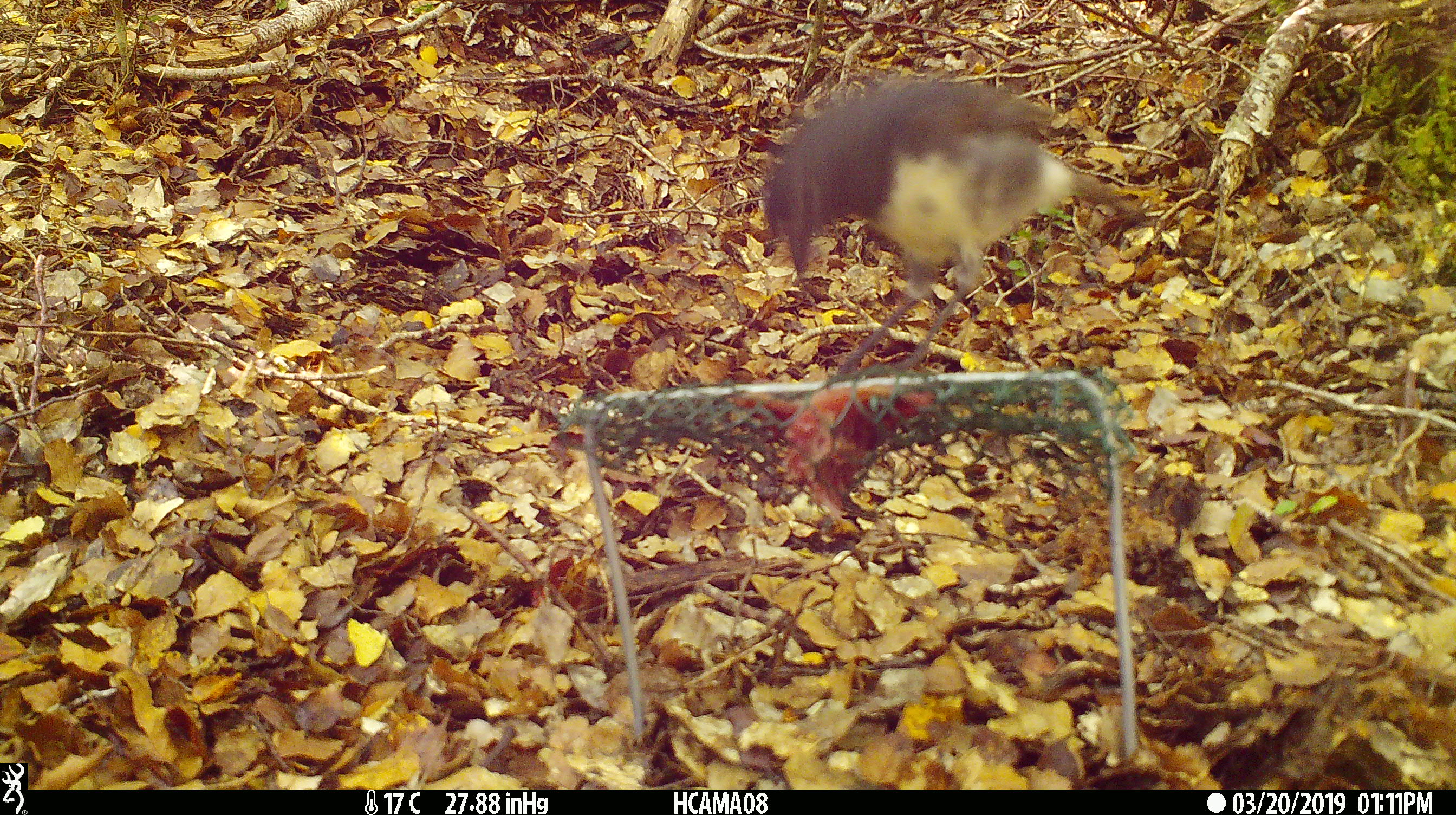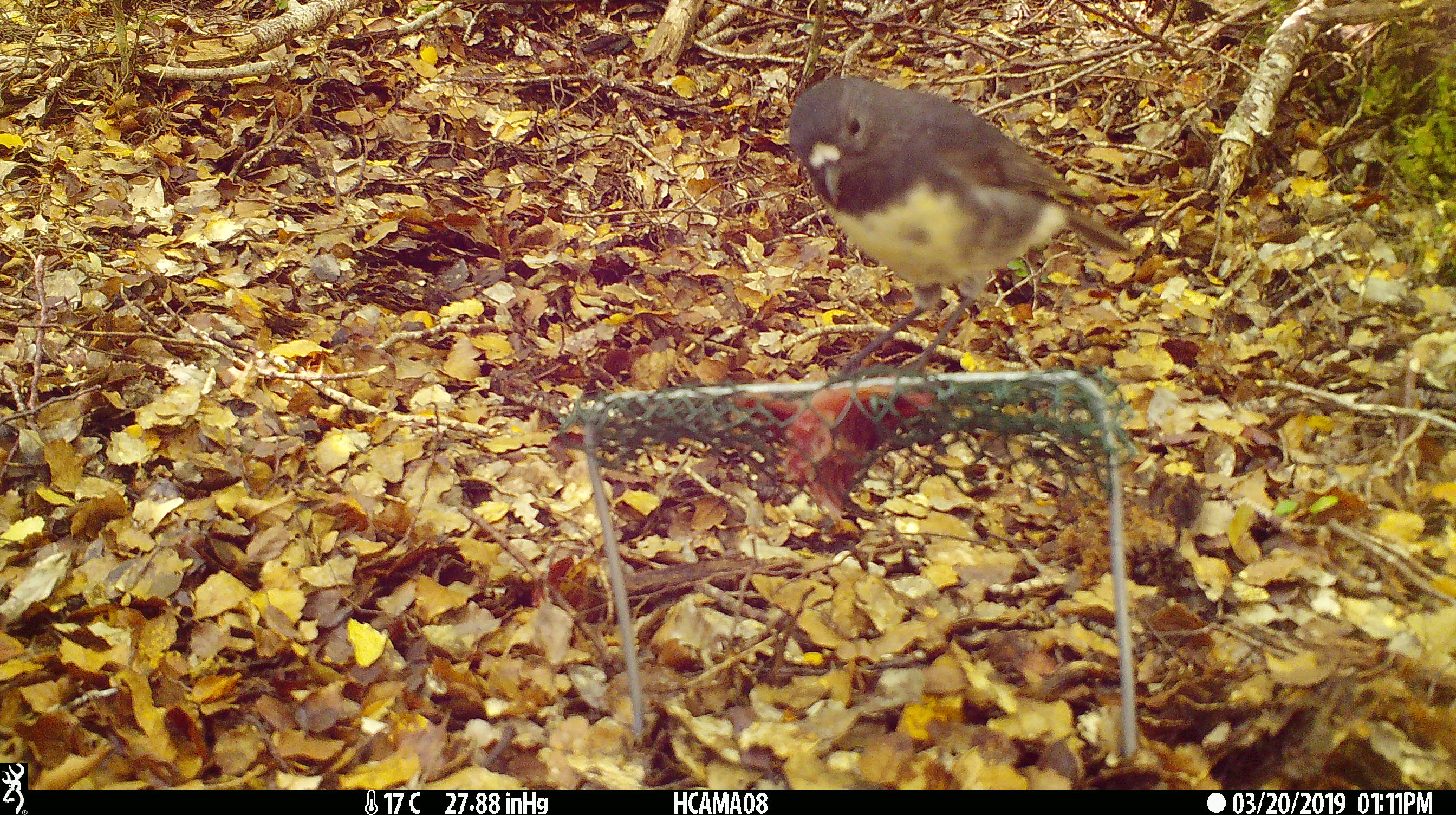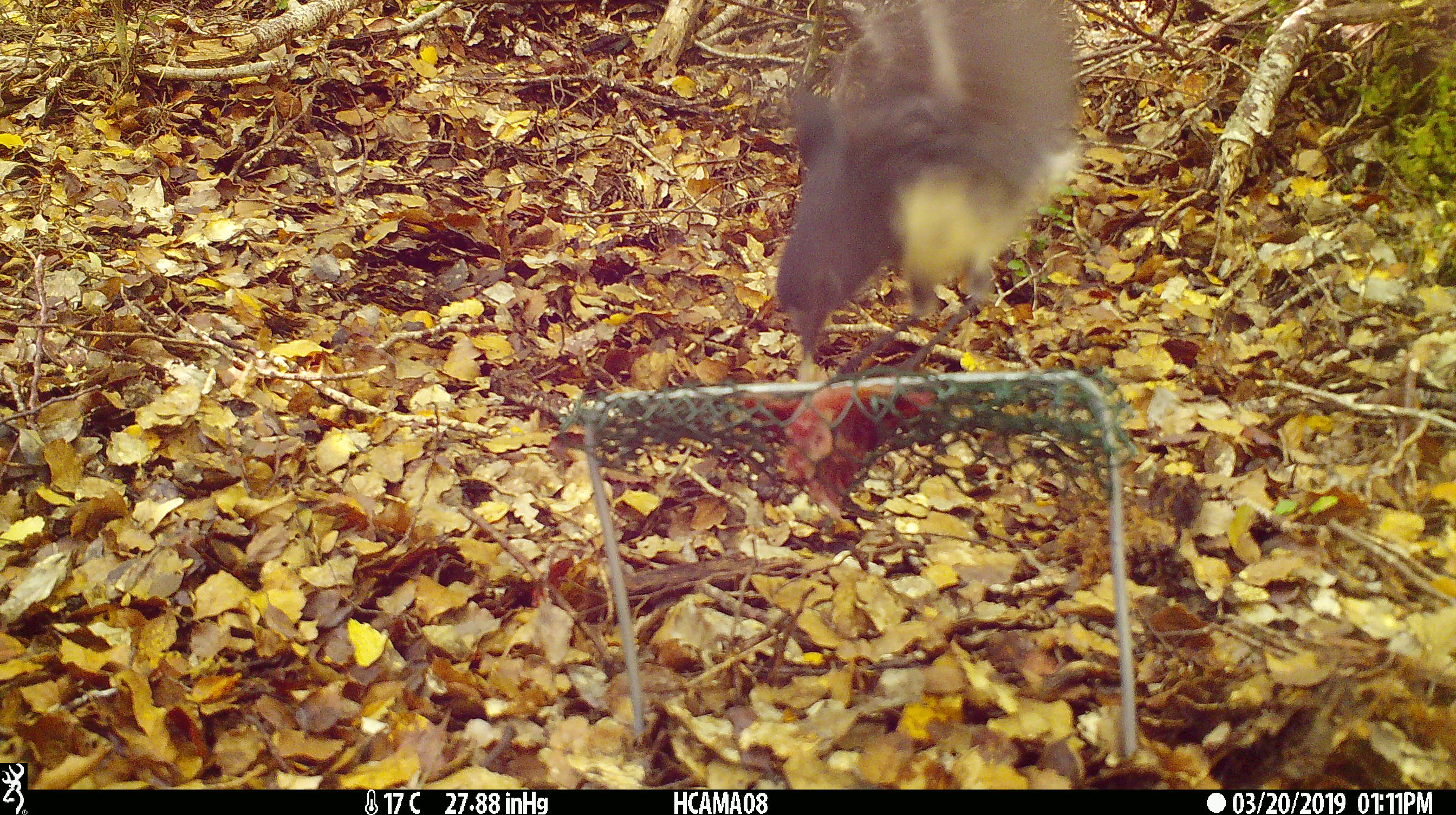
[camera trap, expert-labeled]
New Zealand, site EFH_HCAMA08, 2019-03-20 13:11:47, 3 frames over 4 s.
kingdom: Animalia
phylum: Chordata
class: Aves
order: Passeriformes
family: Petroicidae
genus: Petroica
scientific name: Petroica australis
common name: new zealand robin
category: robin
Robin (new zealand robin) (Petroica australis).